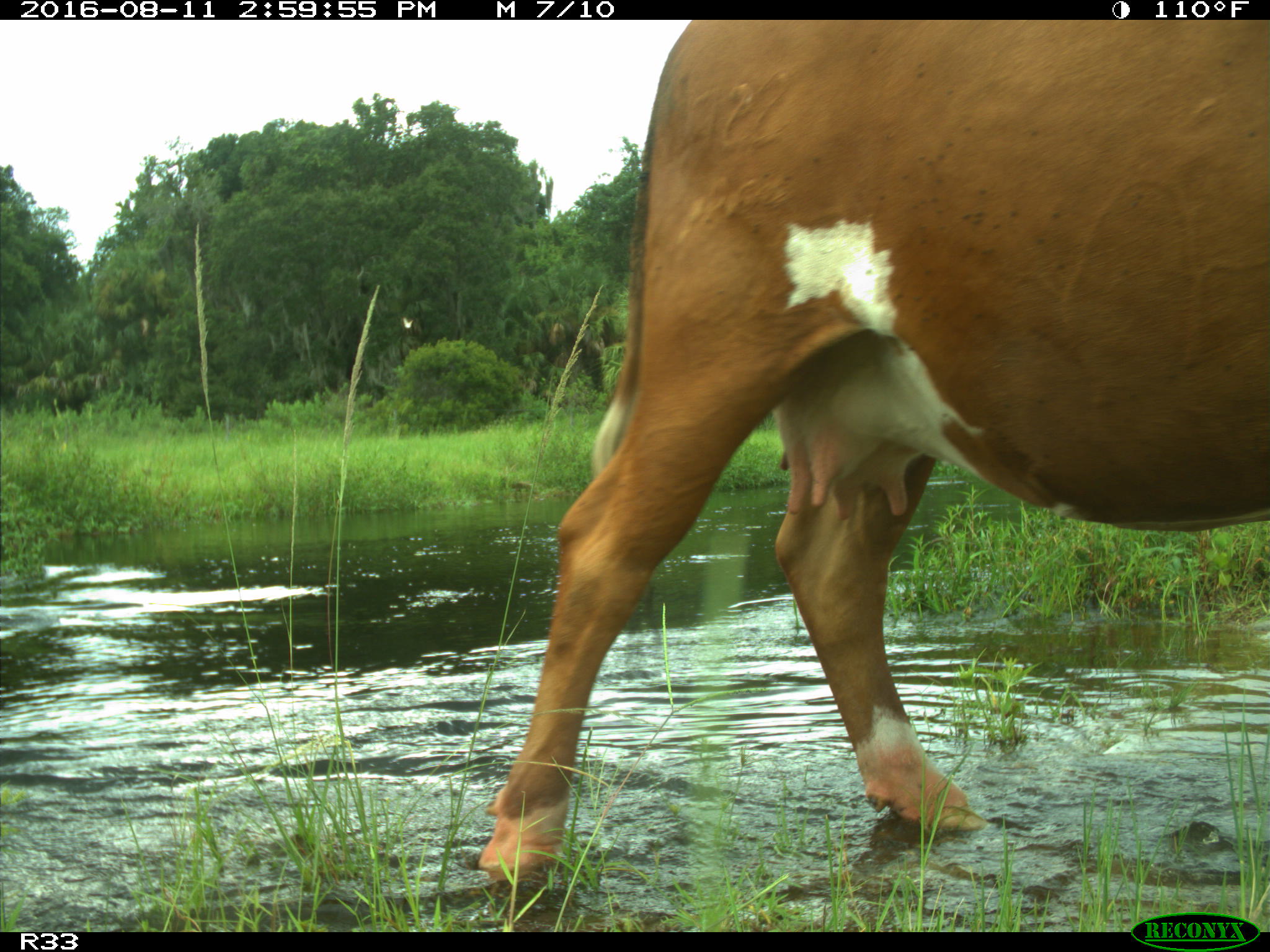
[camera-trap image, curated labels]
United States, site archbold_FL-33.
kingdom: Animalia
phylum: Chordata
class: Mammalia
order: Artiodactyla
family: Bovidae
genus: Bos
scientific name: Bos taurus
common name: domestic cow